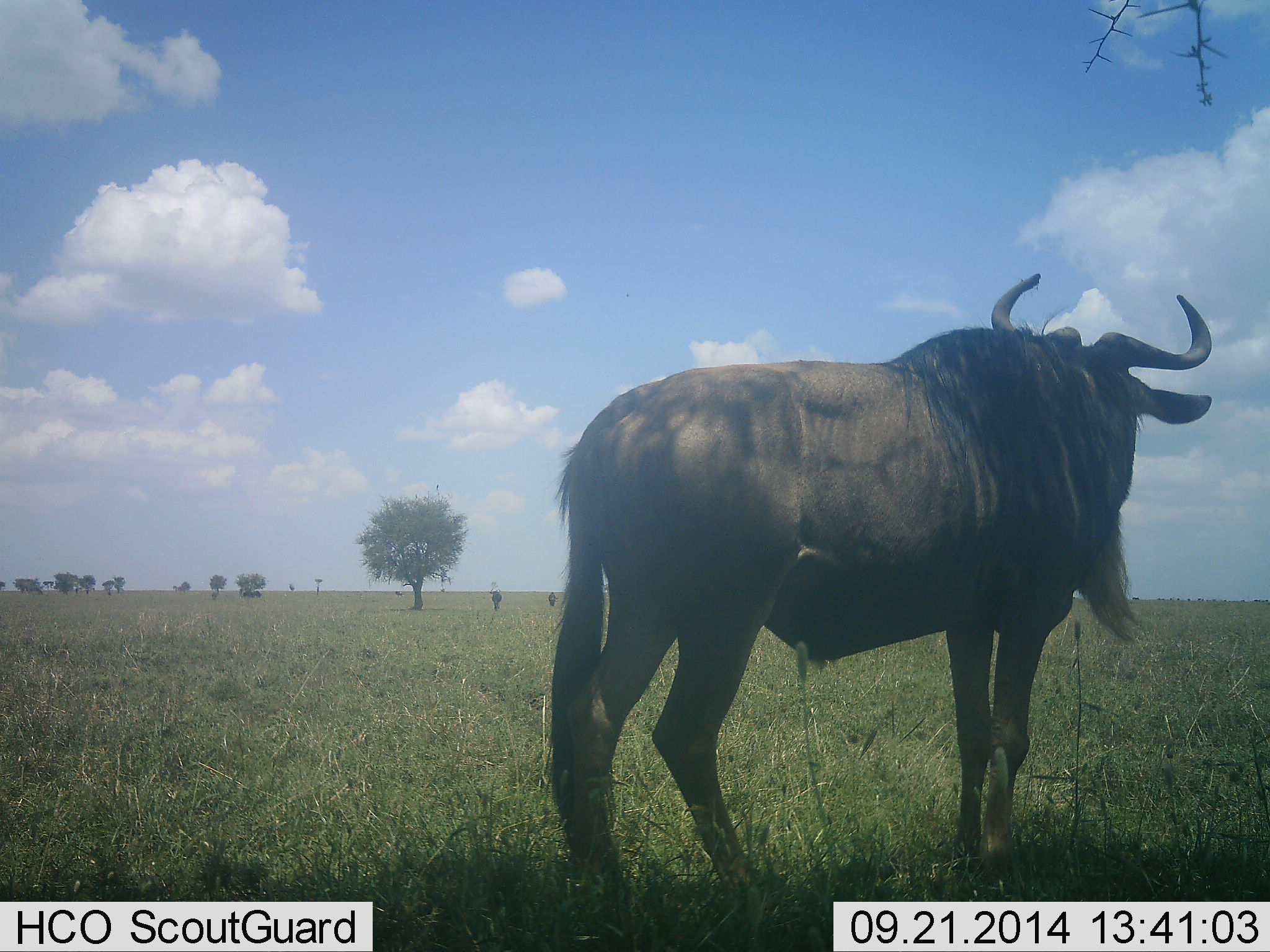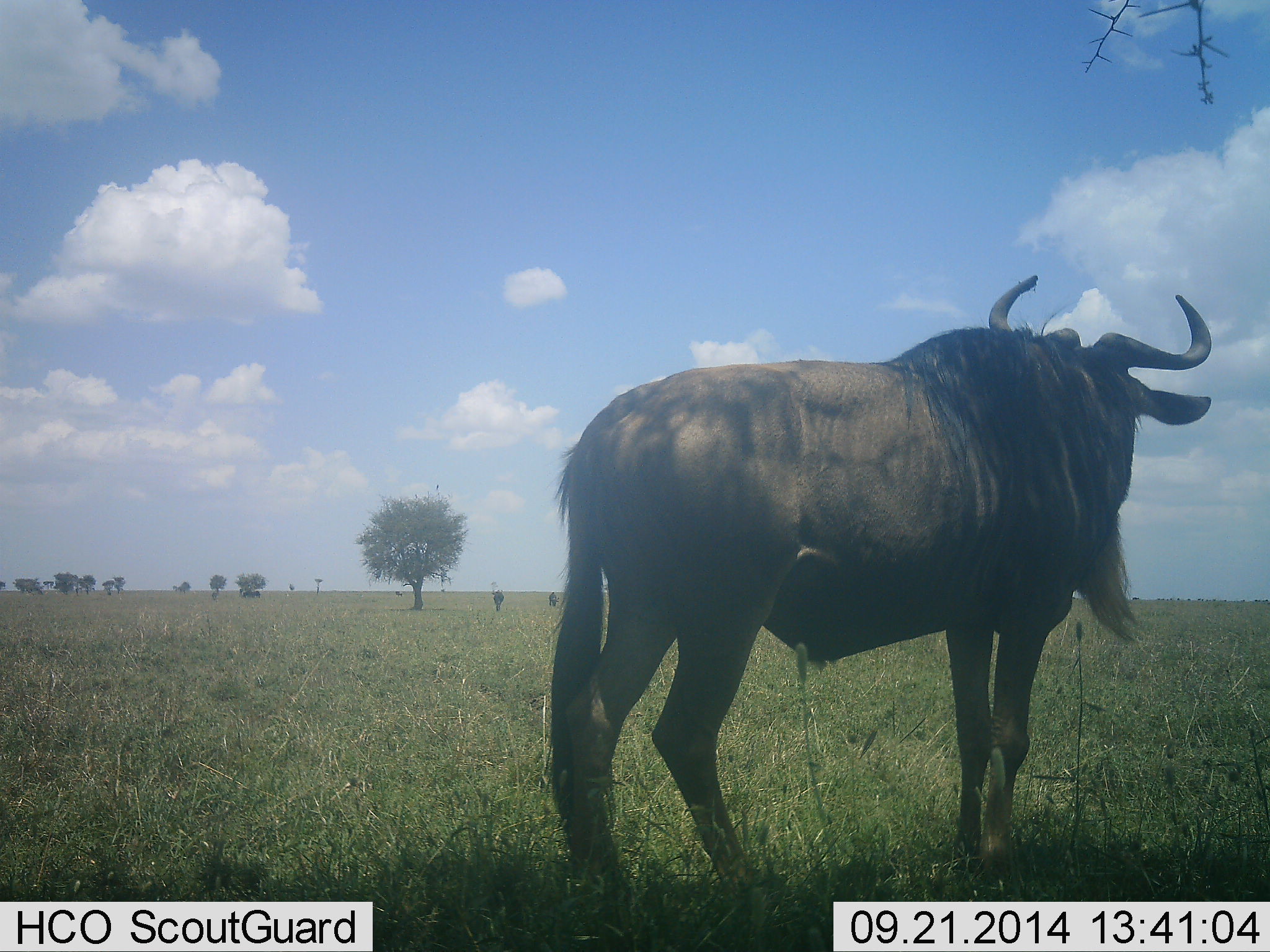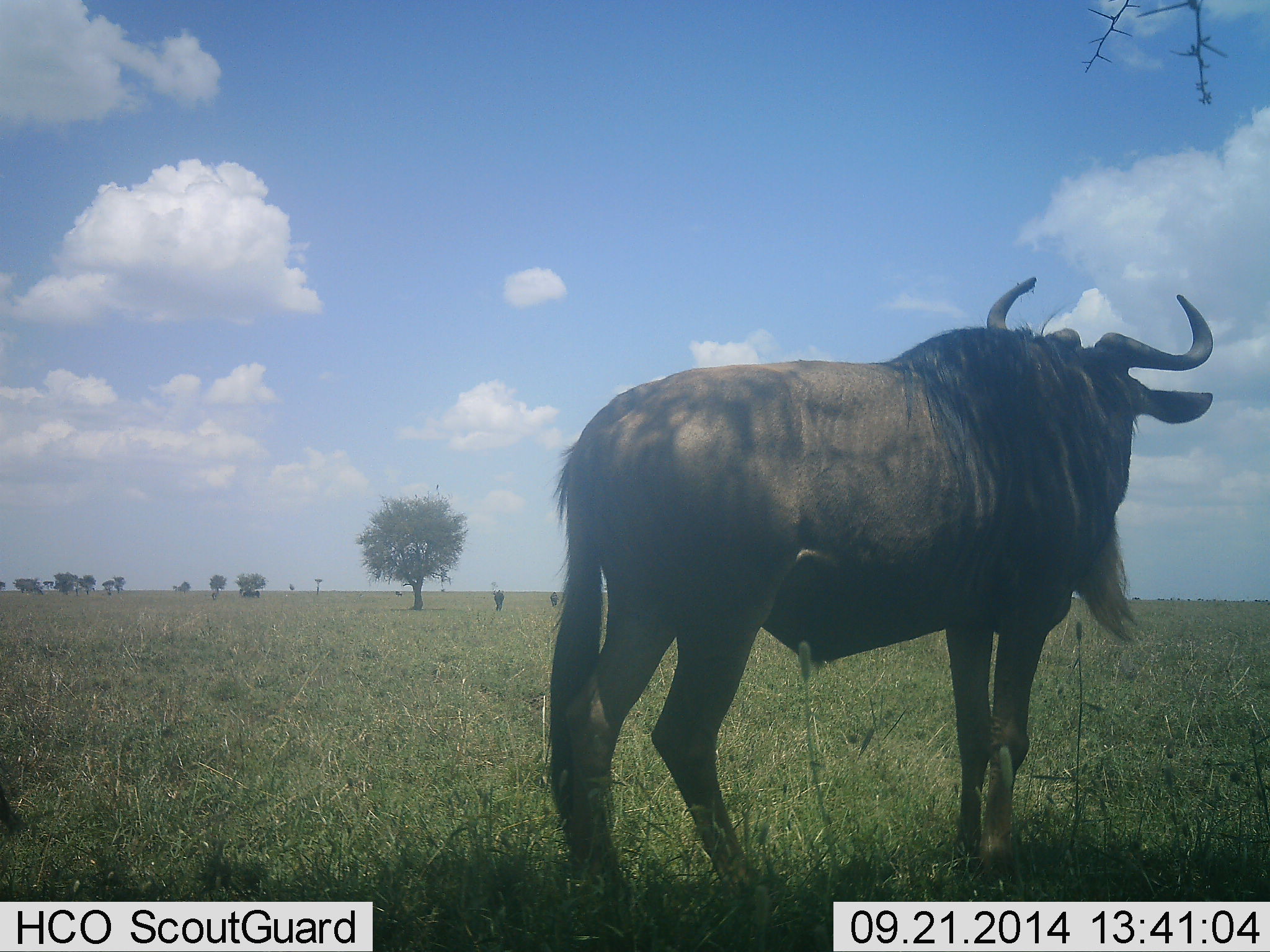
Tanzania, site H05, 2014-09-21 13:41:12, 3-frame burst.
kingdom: Animalia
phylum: Chordata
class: Mammalia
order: Artiodactyla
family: Bovidae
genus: Connochaetes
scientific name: Connochaetes taurinus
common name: blue wildebeest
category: wildebeest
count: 3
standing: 100%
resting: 0%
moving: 20%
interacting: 0%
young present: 0%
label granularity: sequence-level